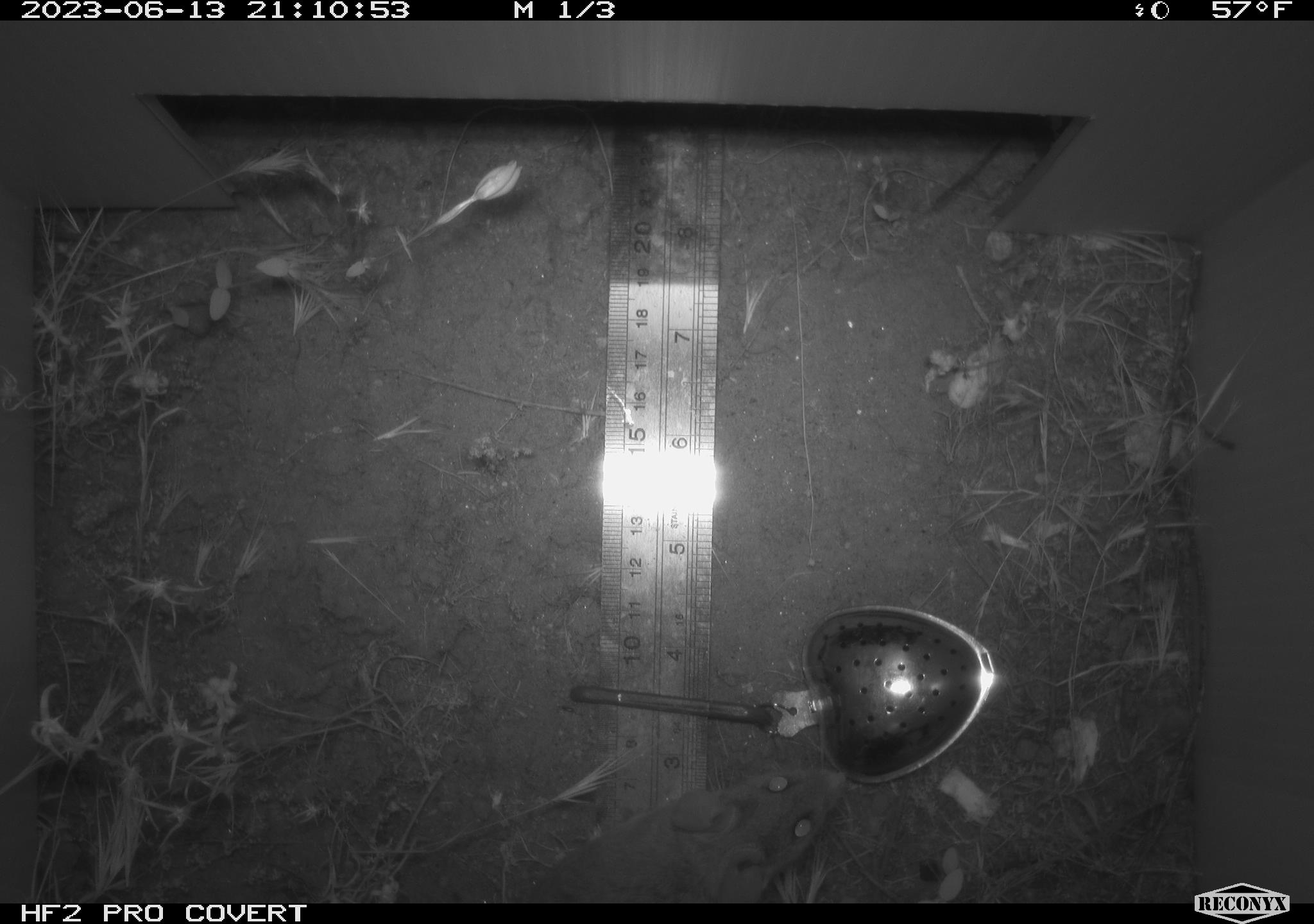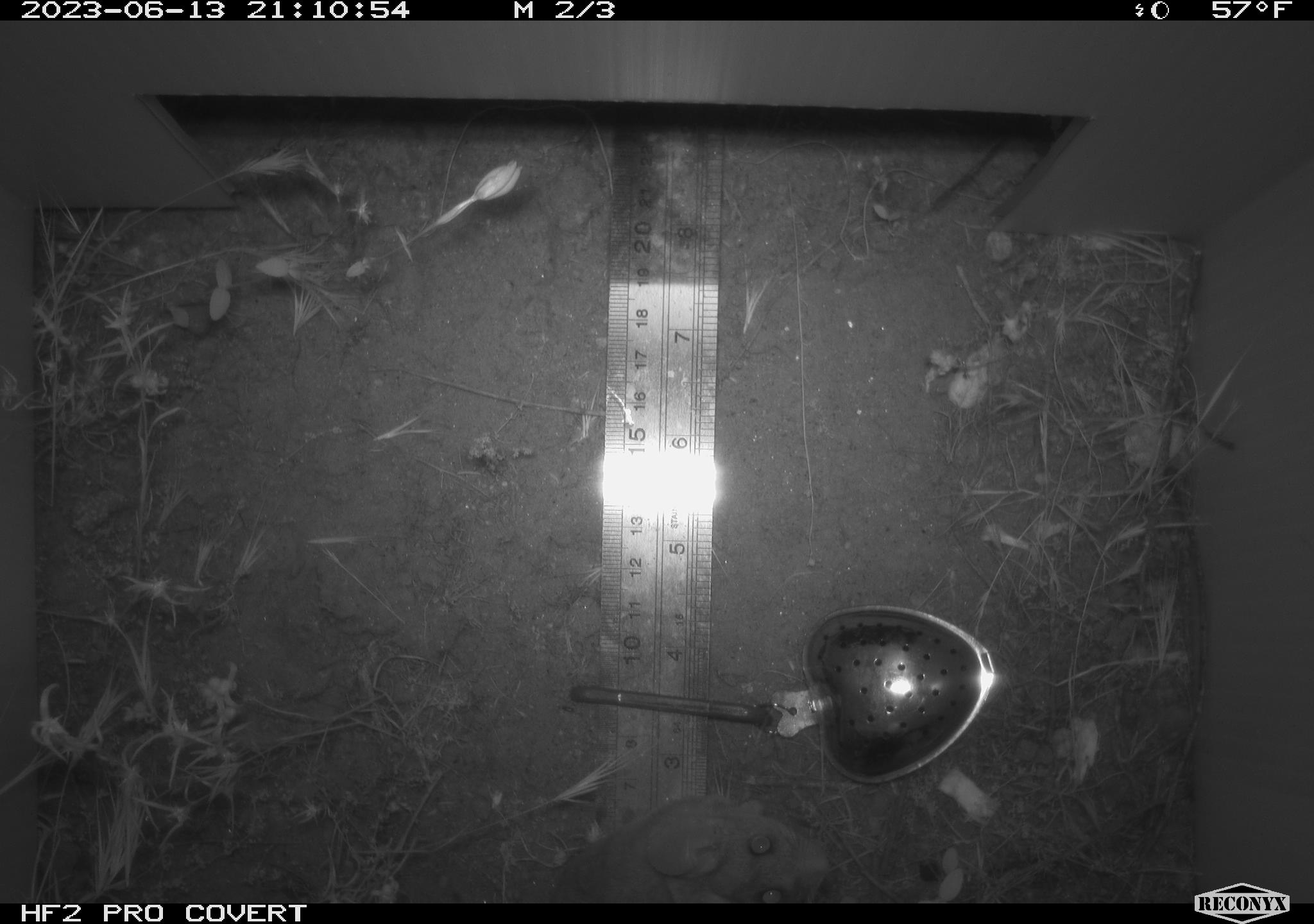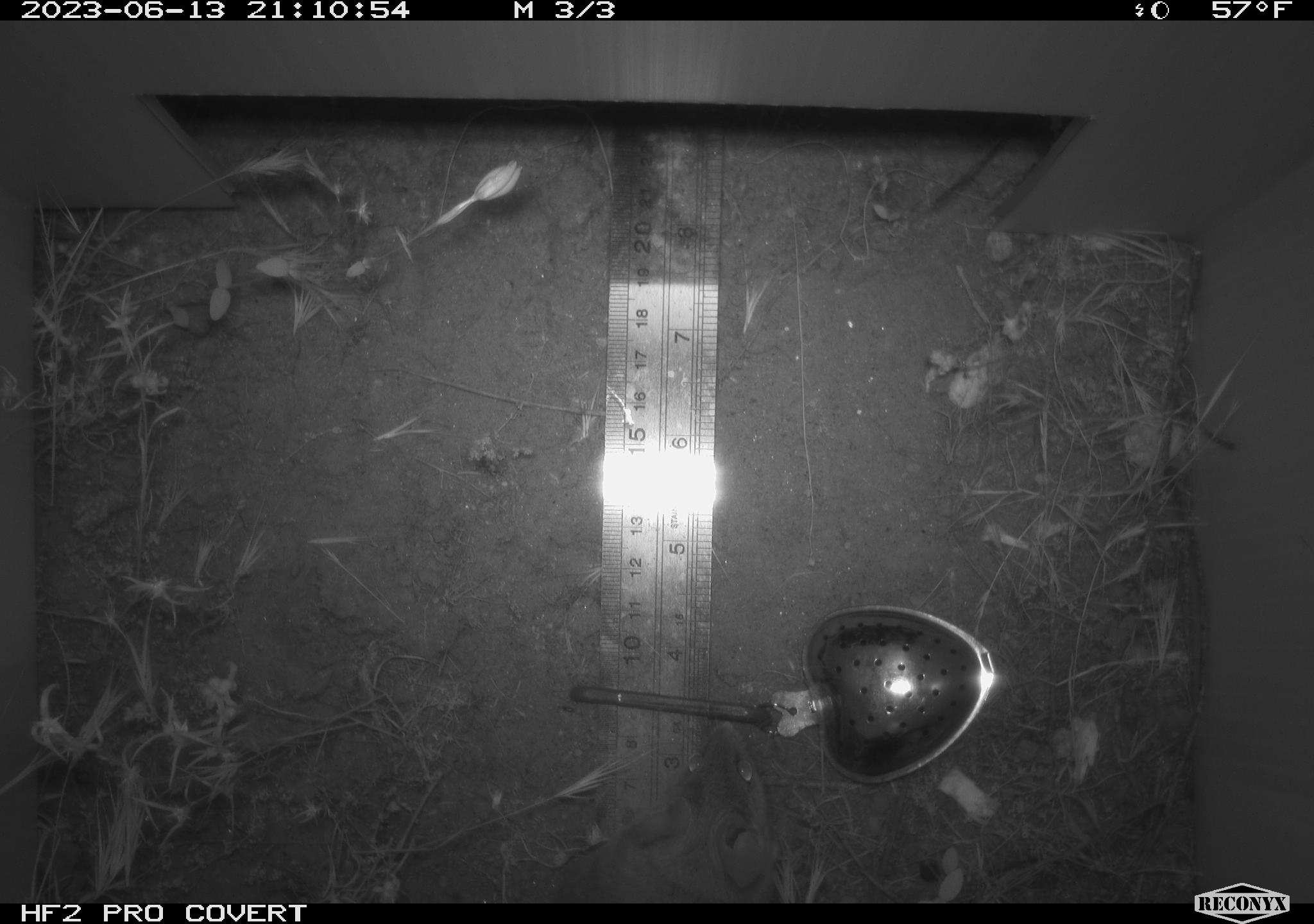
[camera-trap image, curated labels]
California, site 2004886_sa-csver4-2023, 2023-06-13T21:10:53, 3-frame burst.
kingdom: Animalia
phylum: Chordata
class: Mammalia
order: Rodentia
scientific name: Rodentia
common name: mouse species